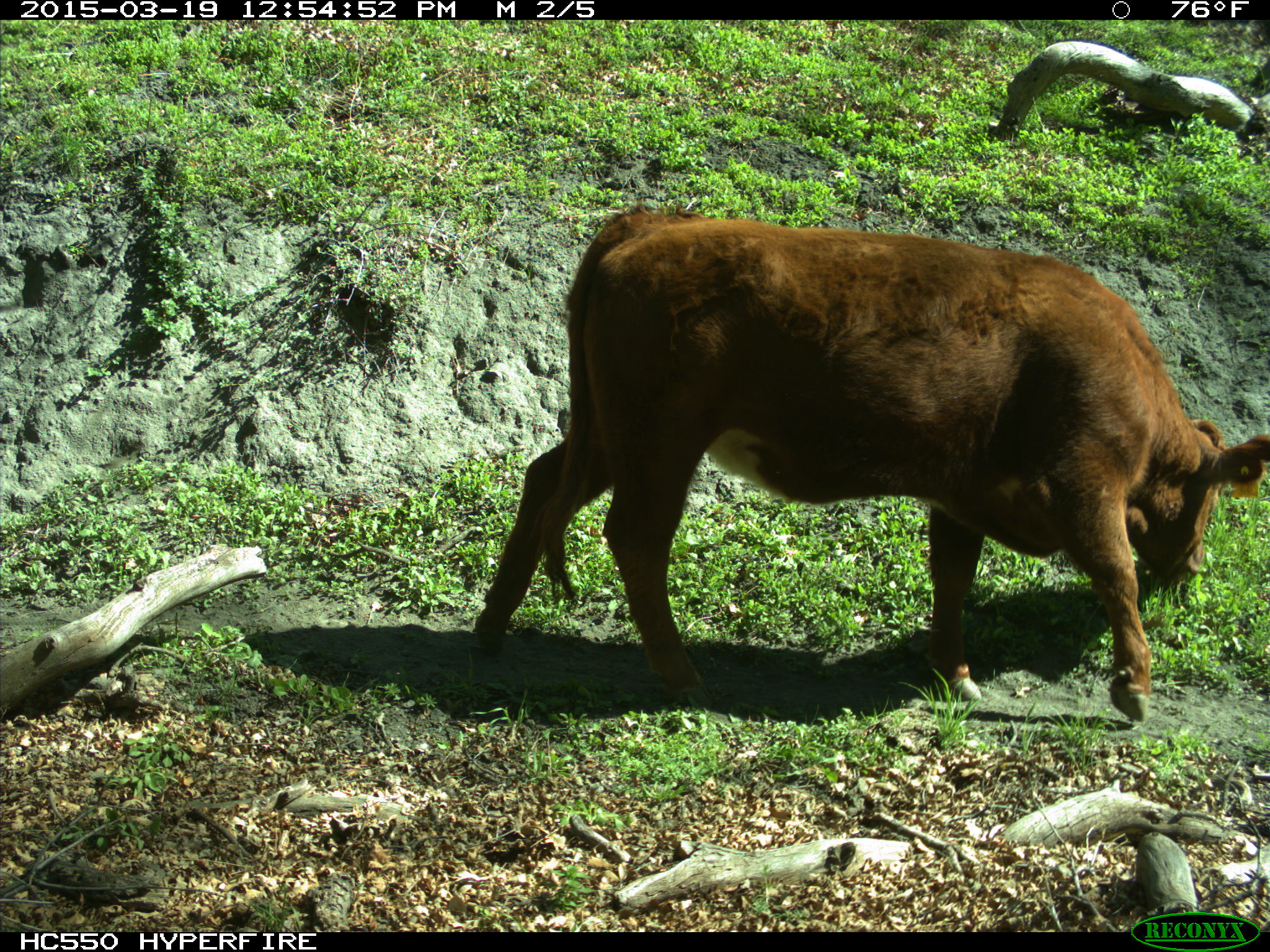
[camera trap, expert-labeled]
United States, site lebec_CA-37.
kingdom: Animalia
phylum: Chordata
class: Mammalia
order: Artiodactyla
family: Bovidae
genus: Bos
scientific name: Bos taurus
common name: domestic cow